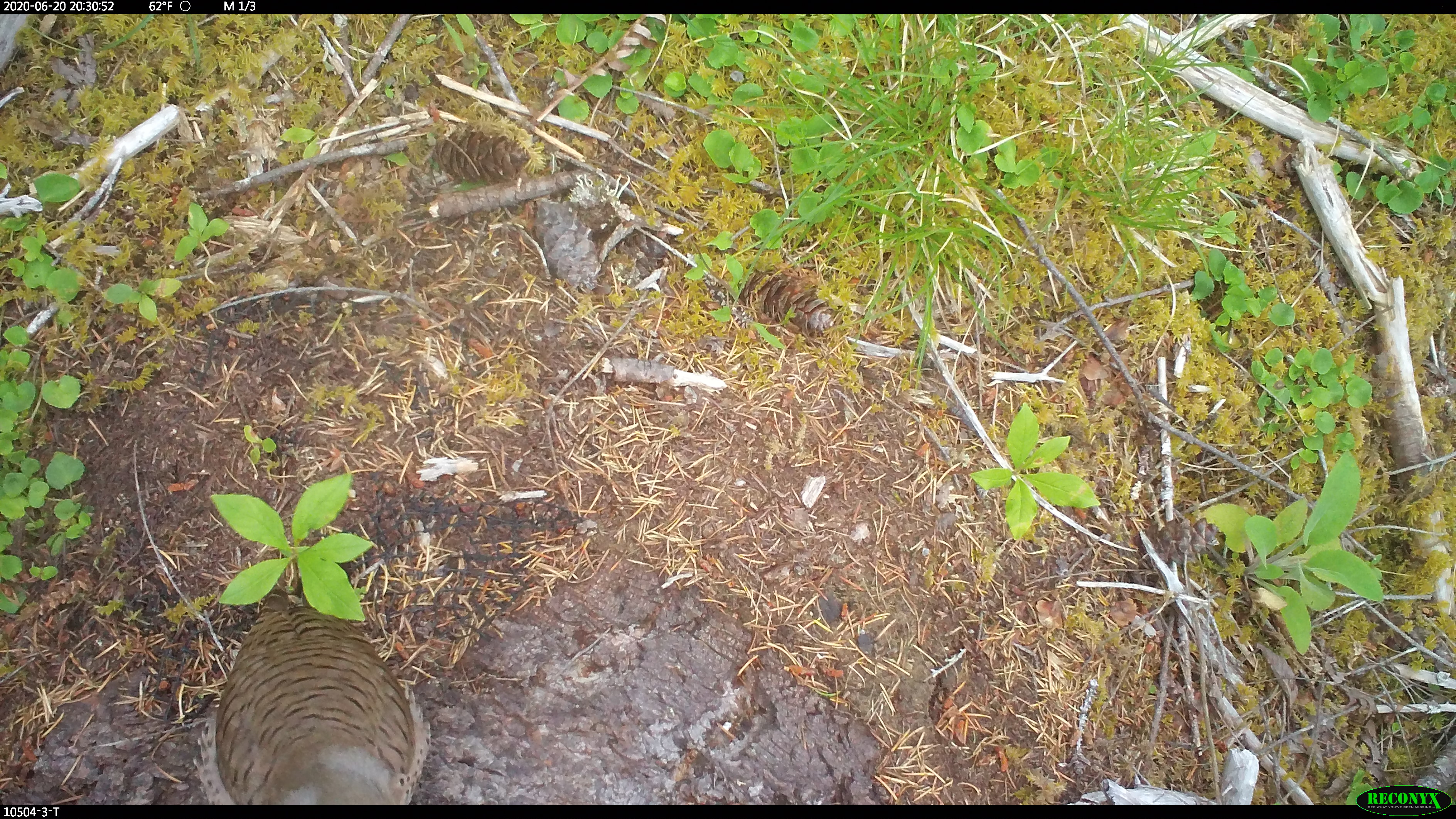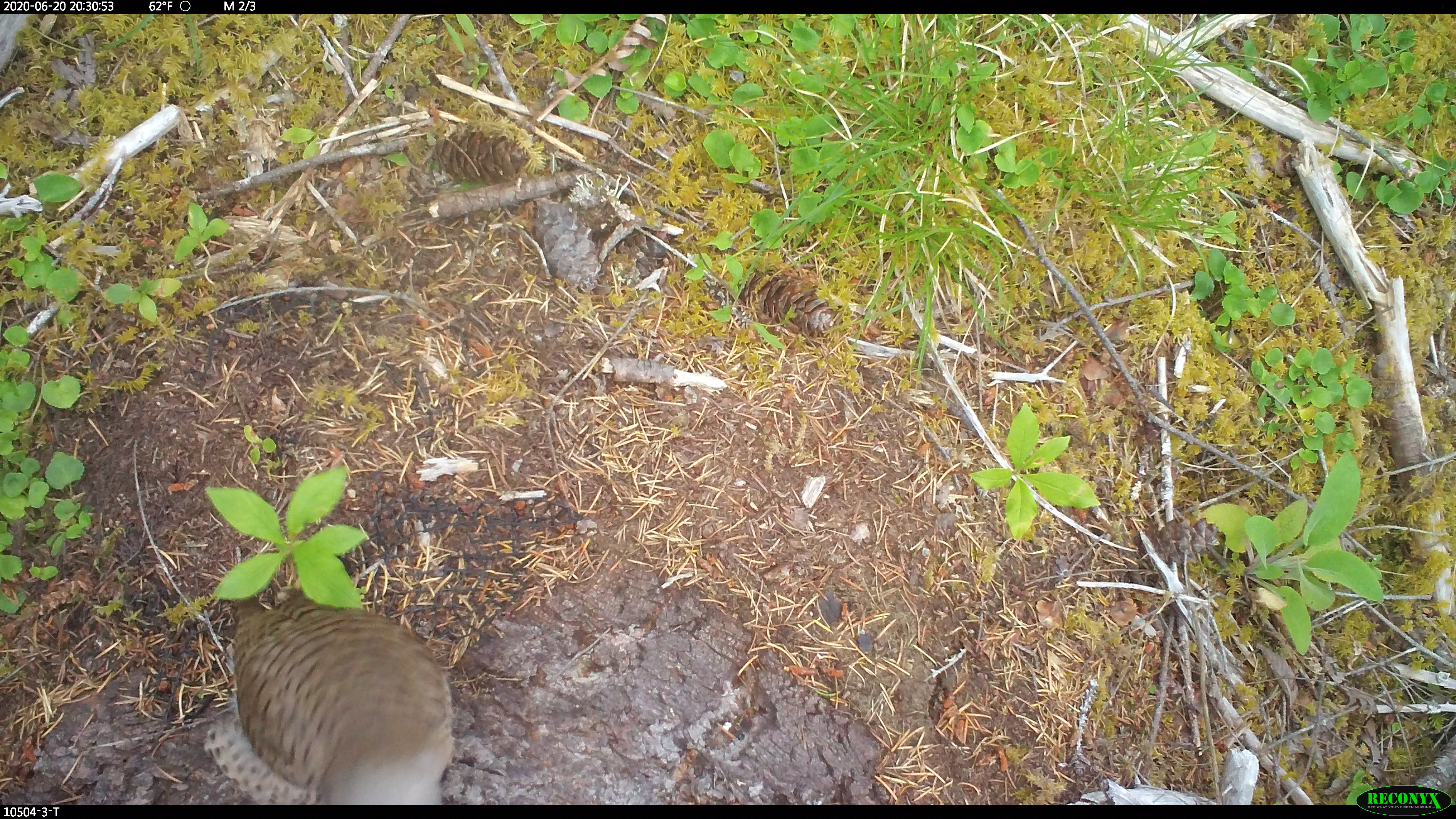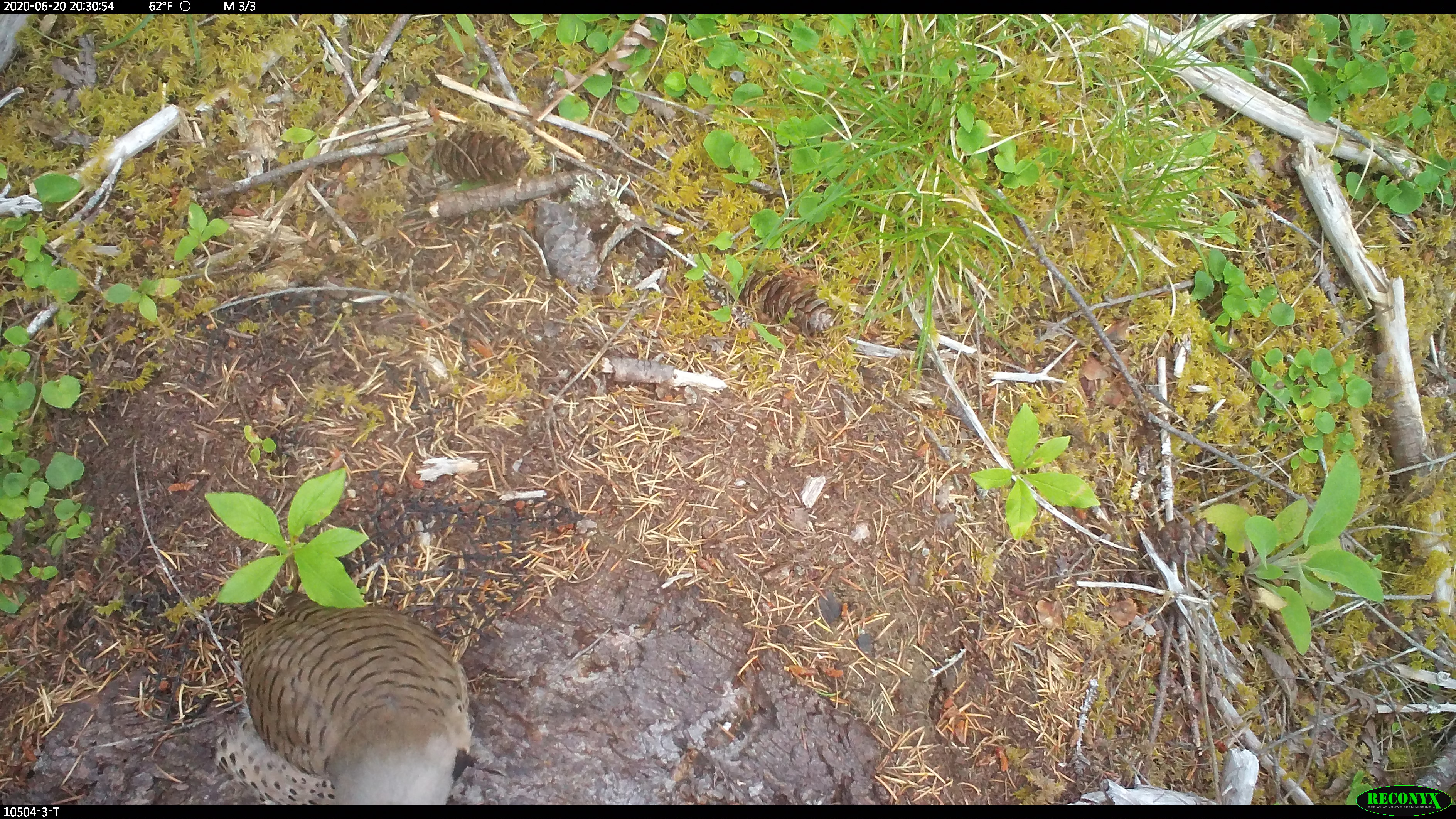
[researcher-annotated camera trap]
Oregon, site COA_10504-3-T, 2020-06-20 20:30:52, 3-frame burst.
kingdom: Animalia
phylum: Chordata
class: Aves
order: Piciformes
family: Picidae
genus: Colaptes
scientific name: Colaptes auratus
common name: northern flicker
Northern flicker (Colaptes auratus).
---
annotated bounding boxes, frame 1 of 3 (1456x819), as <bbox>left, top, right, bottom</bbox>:
northern flicker: <bbox>190, 590, 442, 801</bbox>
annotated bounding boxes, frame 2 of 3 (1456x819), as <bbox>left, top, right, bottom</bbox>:
northern flicker: <bbox>194, 598, 469, 797</bbox>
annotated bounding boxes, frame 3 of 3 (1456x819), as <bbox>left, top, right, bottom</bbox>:
northern flicker: <bbox>192, 590, 495, 793</bbox>